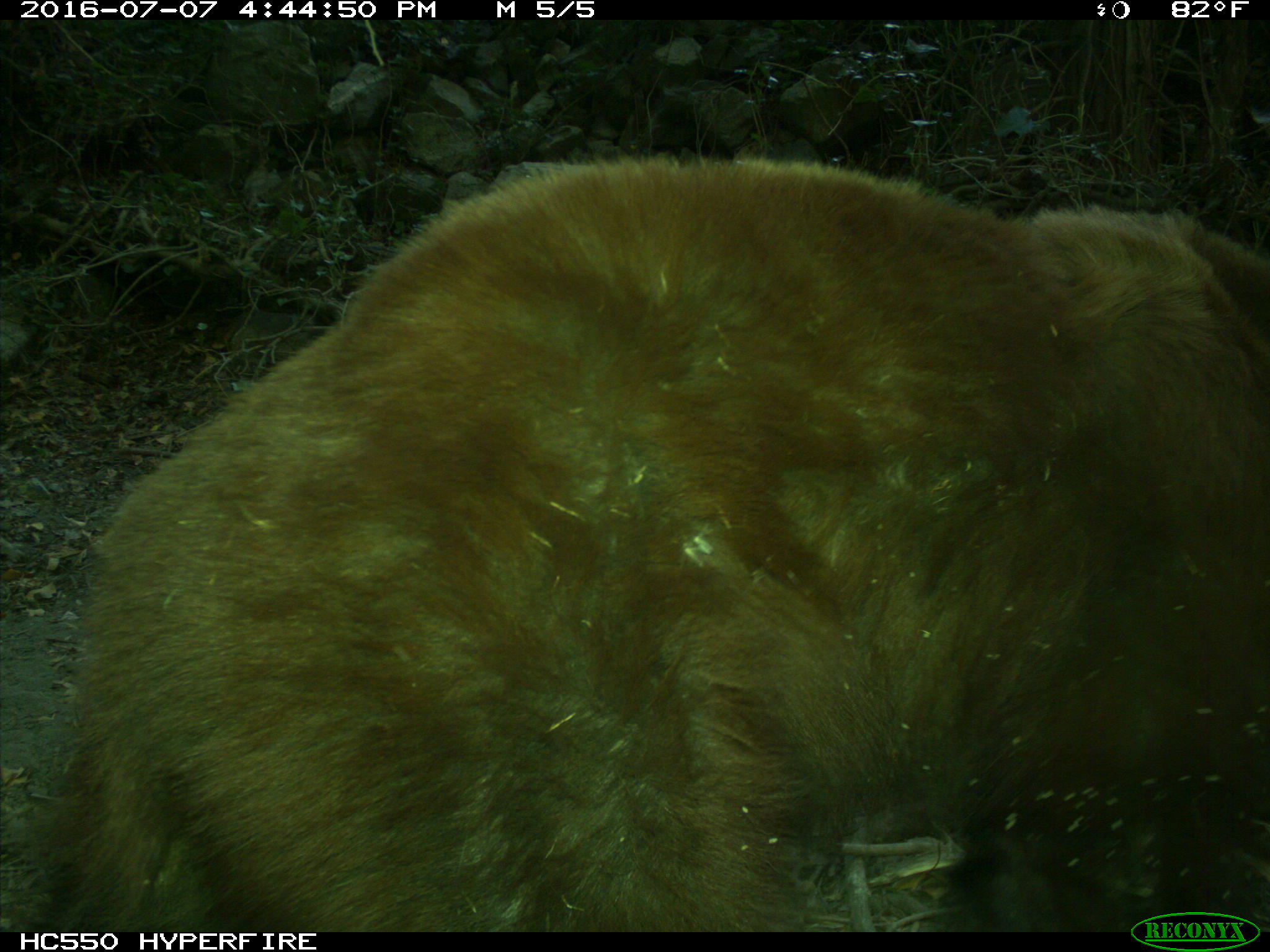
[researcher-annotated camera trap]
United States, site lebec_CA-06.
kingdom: Animalia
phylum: Chordata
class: Mammalia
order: Carnivora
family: Ursidae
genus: Ursus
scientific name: Ursus americanus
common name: american black bear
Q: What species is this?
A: Ursus americanus (american black bear).